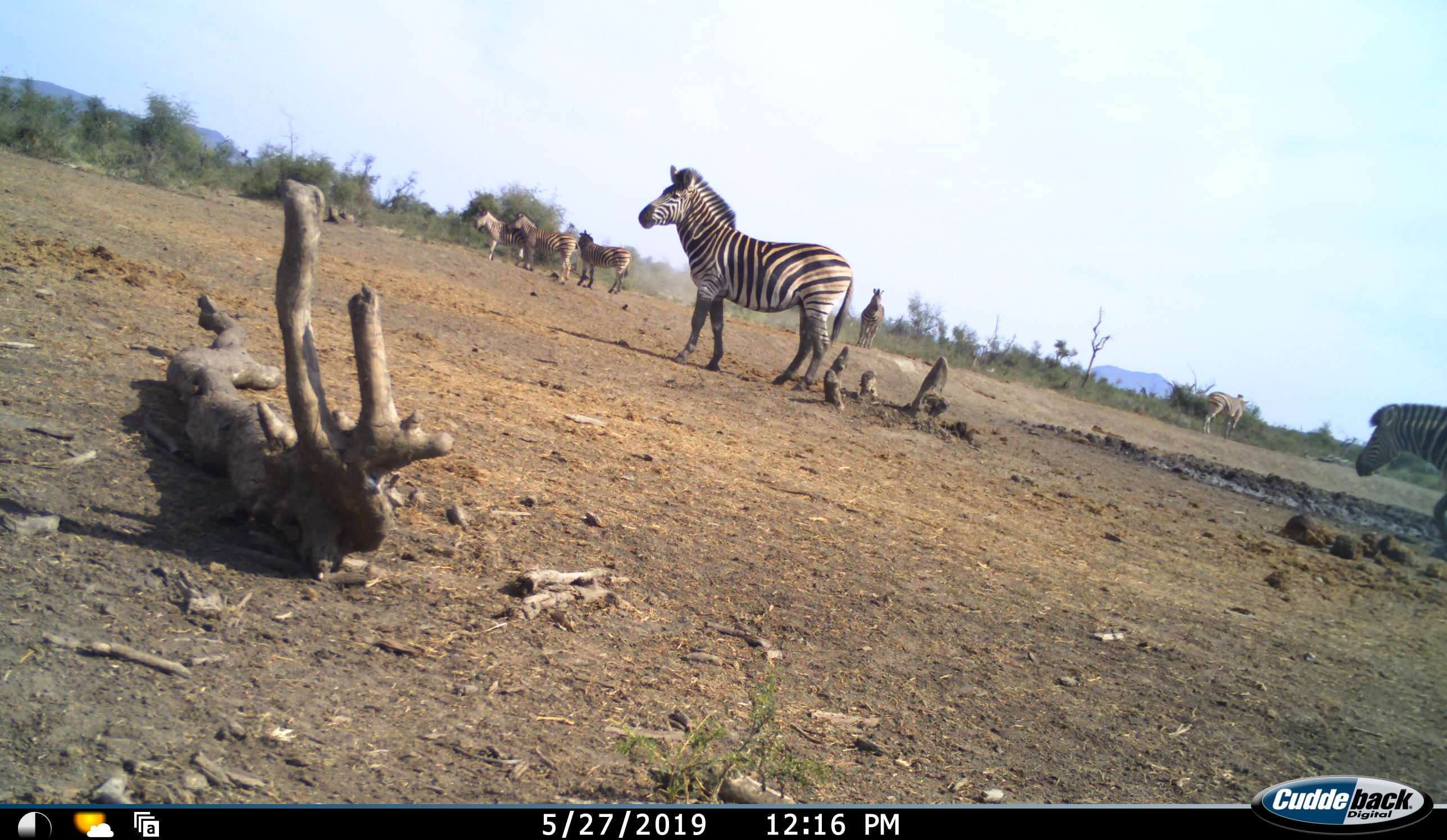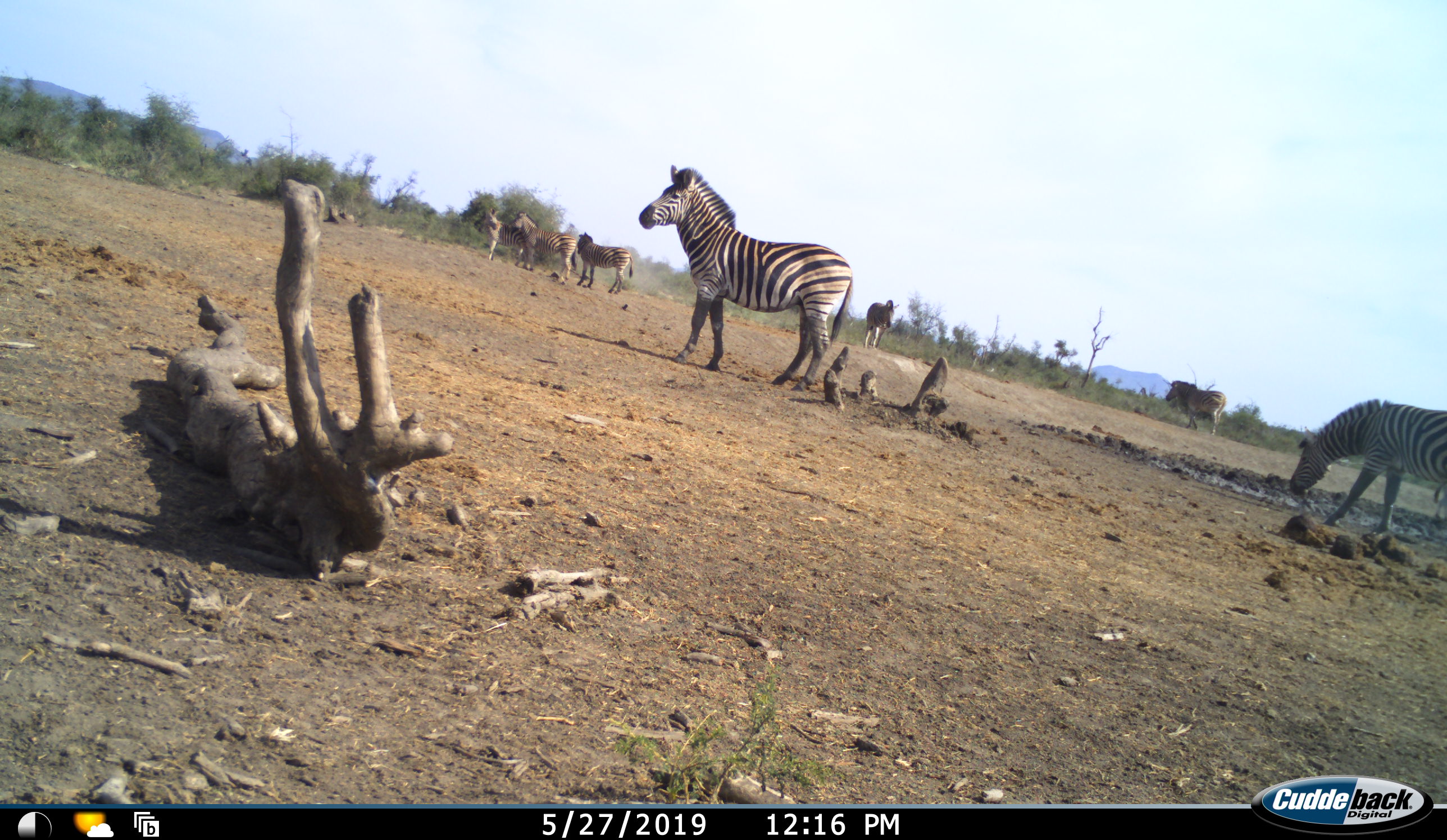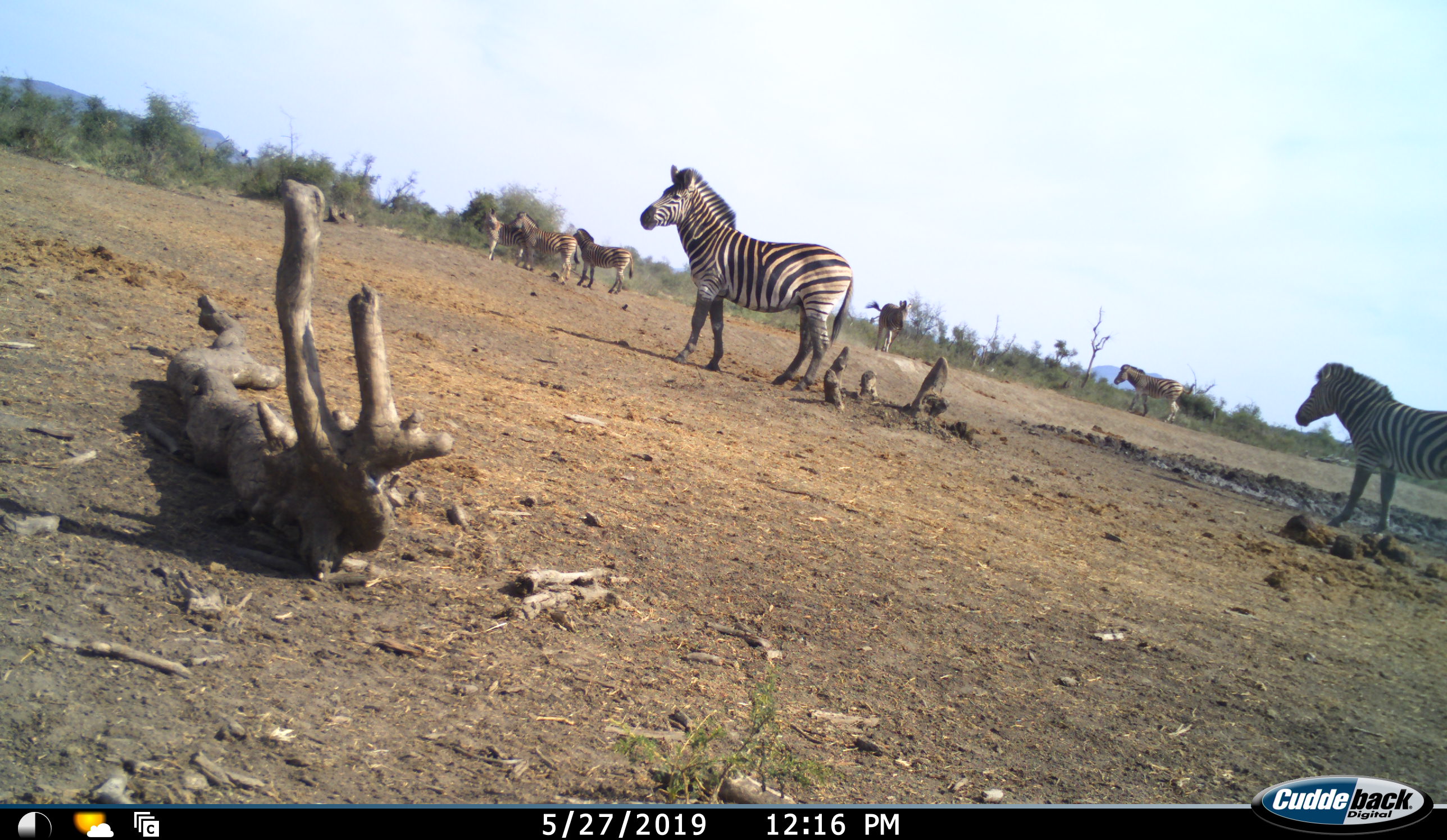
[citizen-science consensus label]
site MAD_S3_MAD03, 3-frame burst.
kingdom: Animalia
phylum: Chordata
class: Mammalia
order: Perissodactyla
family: Equidae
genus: Equus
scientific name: Equus quagga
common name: plains zebra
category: zebraplains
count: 7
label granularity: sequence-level